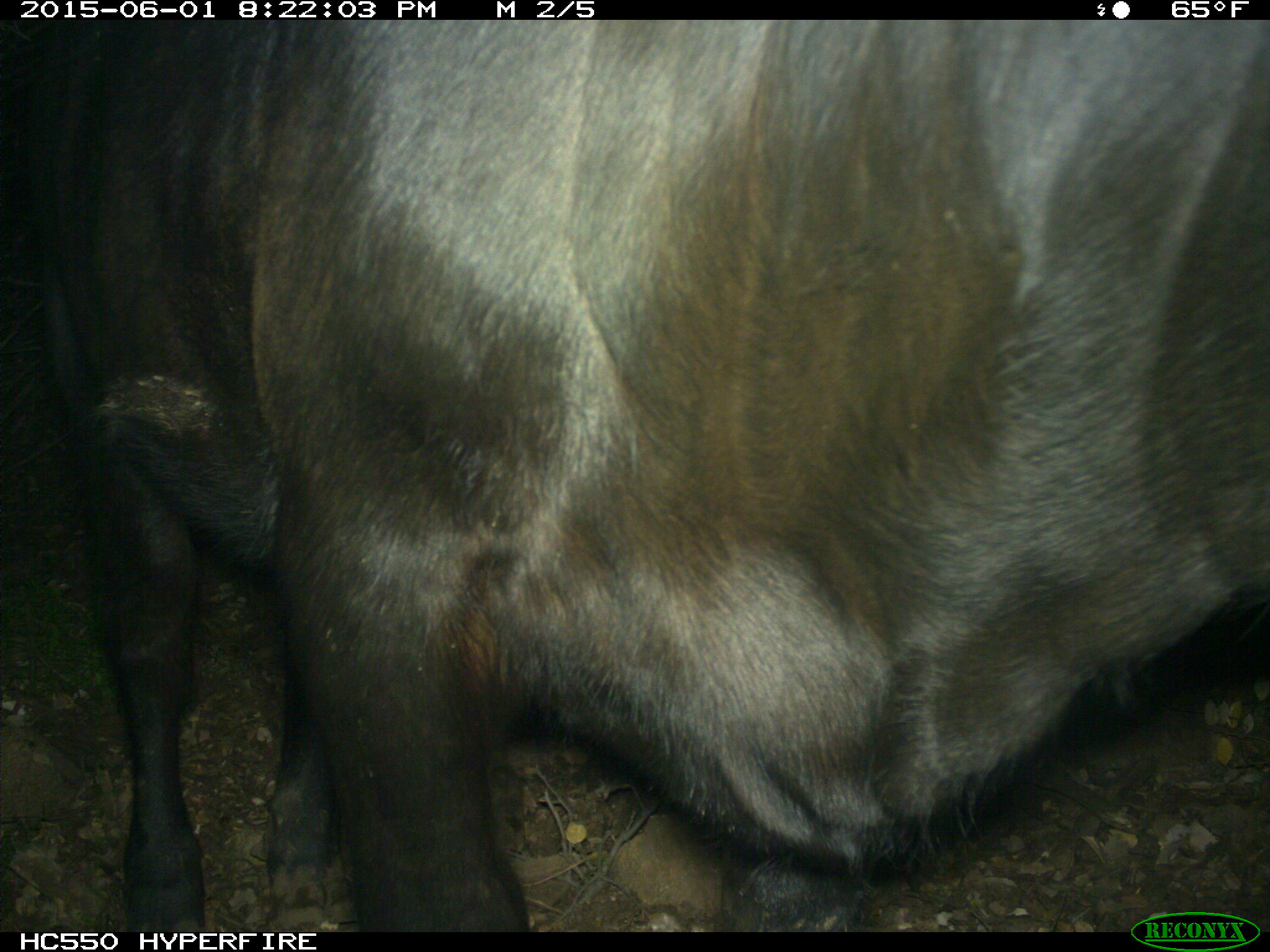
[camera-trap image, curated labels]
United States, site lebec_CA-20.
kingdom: Animalia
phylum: Chordata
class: Mammalia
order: Artiodactyla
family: Bovidae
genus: Bos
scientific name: Bos taurus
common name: domestic cow